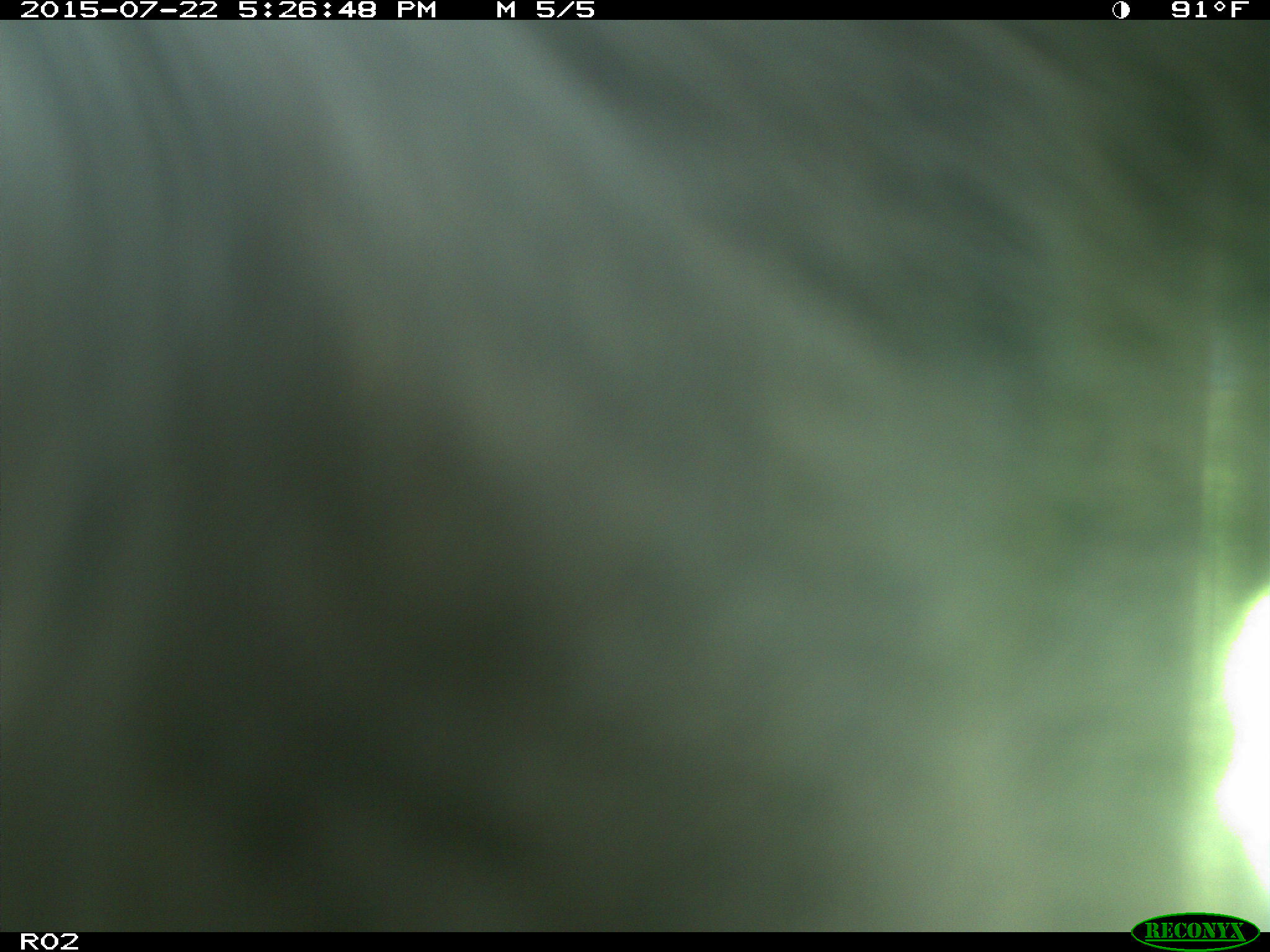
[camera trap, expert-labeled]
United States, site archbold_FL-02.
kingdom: Animalia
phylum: Chordata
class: Mammalia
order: Artiodactyla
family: Bovidae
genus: Bos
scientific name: Bos taurus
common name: domestic cow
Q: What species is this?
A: Bos taurus (domestic cow).